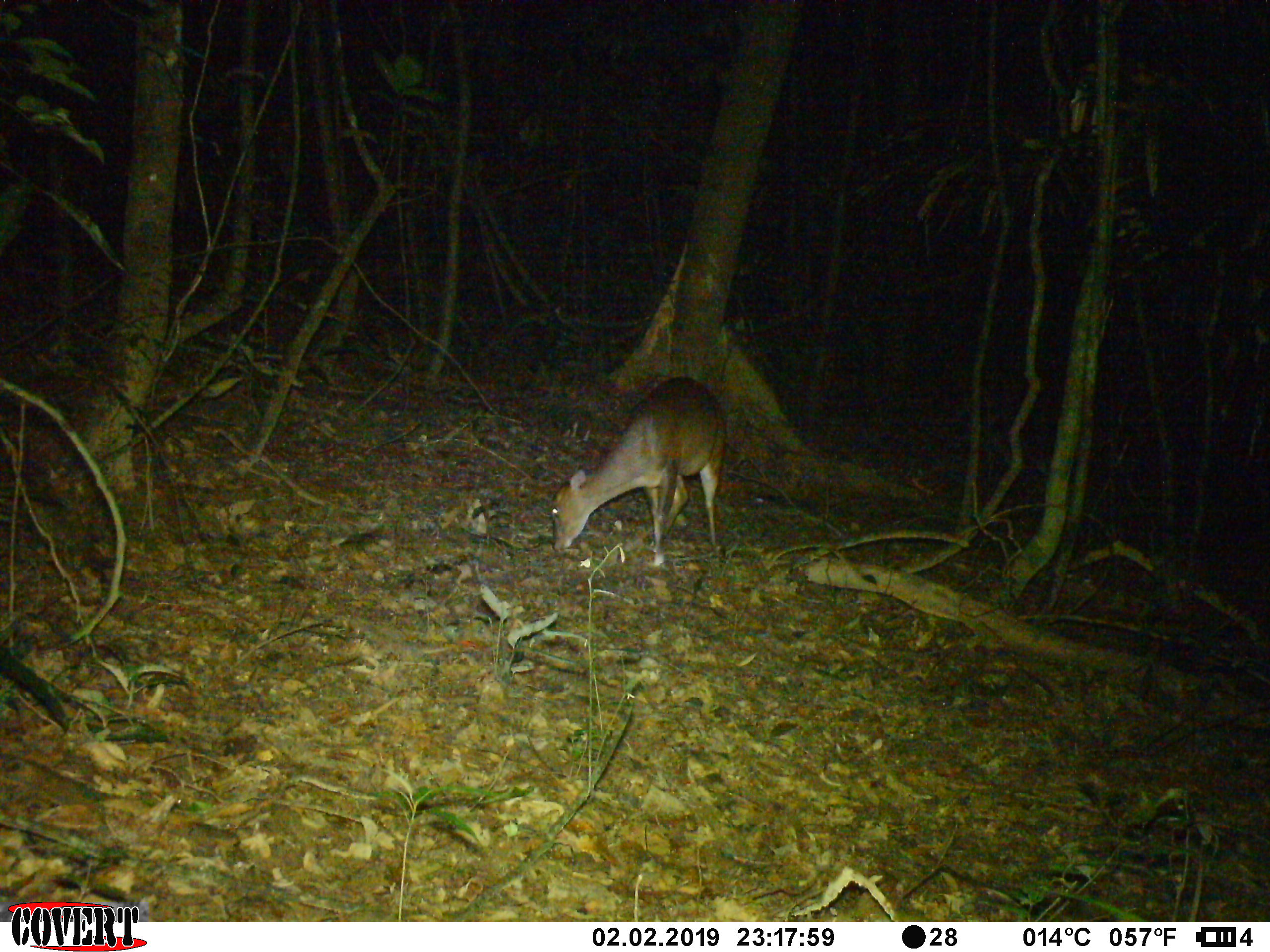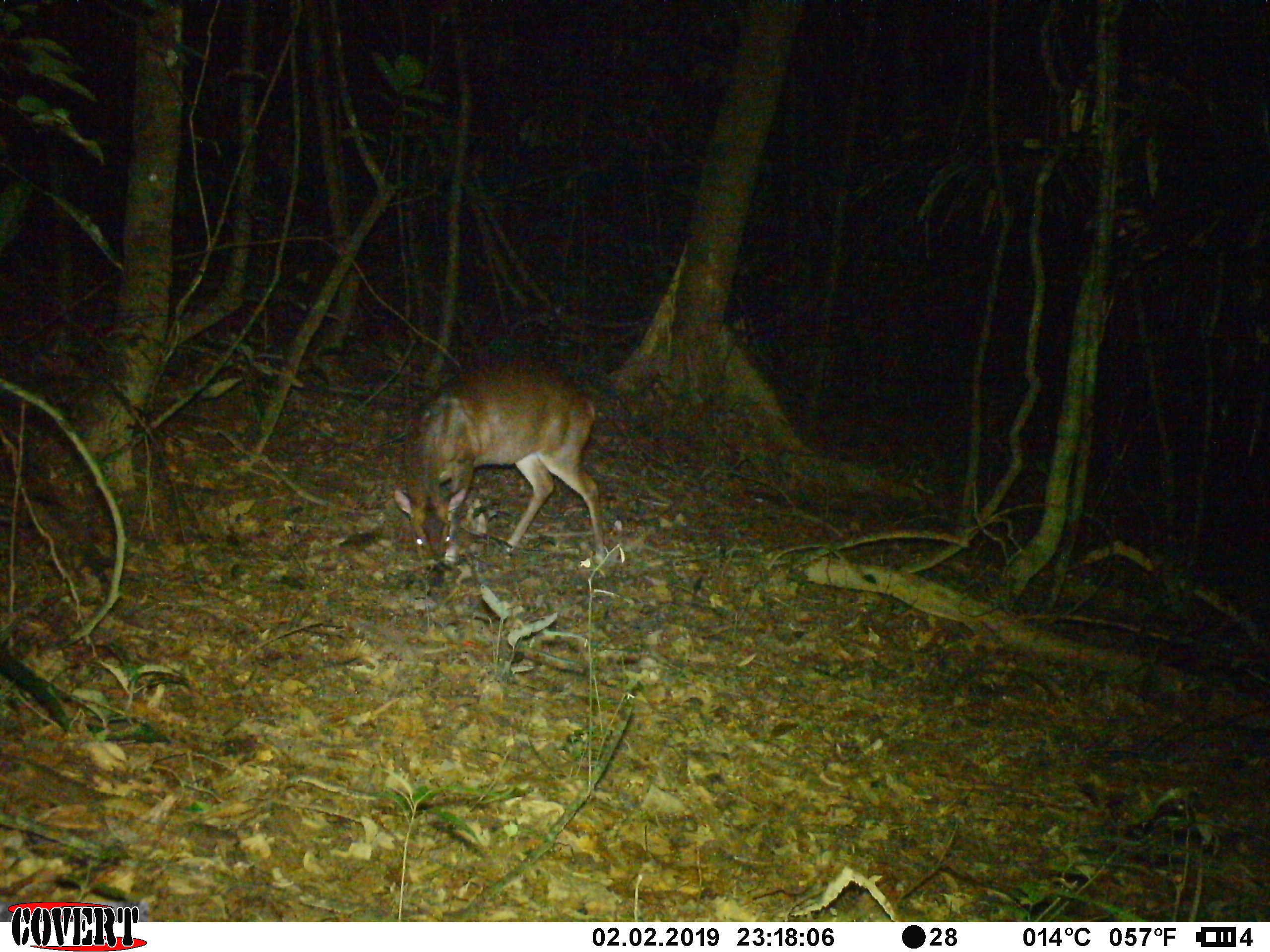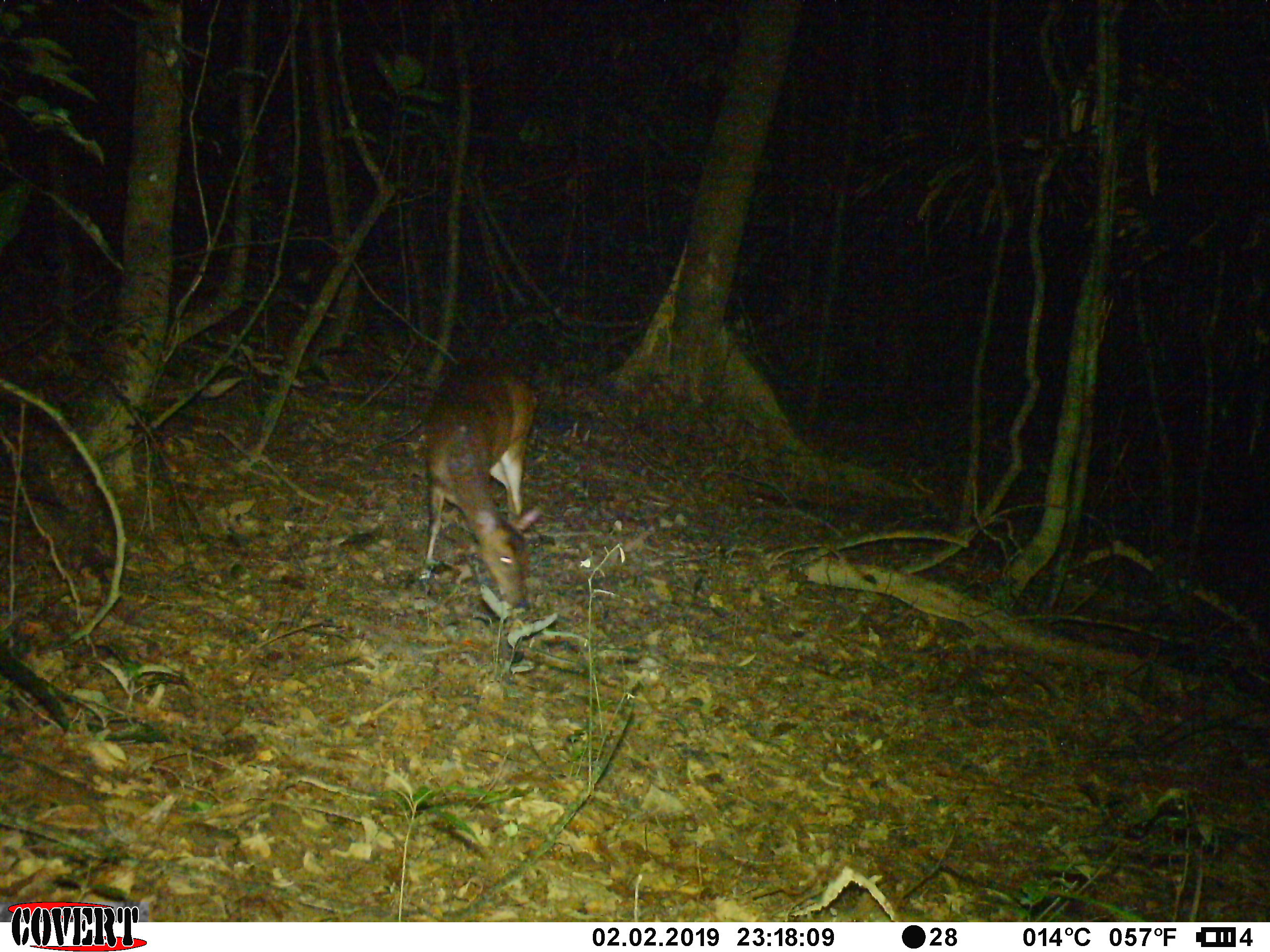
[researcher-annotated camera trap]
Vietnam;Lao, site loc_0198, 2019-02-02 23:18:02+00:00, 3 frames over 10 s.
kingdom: Animalia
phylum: Chordata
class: Mammalia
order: Artiodactyla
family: Cervidae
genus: Muntiacus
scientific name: Muntiacus vuquangensis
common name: large-antlered muntjac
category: large antlered muntjac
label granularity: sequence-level